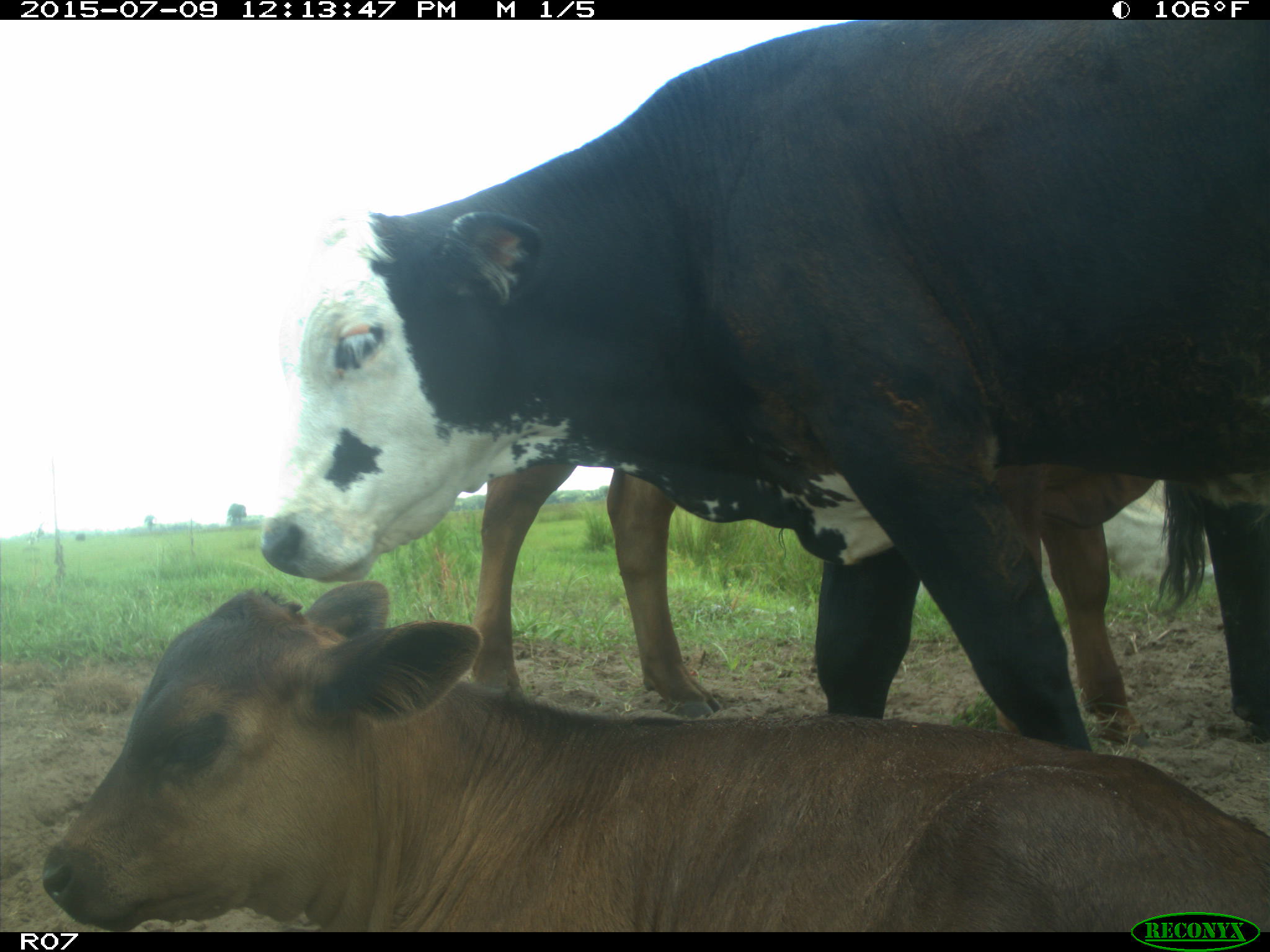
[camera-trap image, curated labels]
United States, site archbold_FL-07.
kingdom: Animalia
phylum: Chordata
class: Mammalia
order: Artiodactyla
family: Bovidae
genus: Bos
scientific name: Bos taurus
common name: domestic cow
Bos taurus (domestic cow).